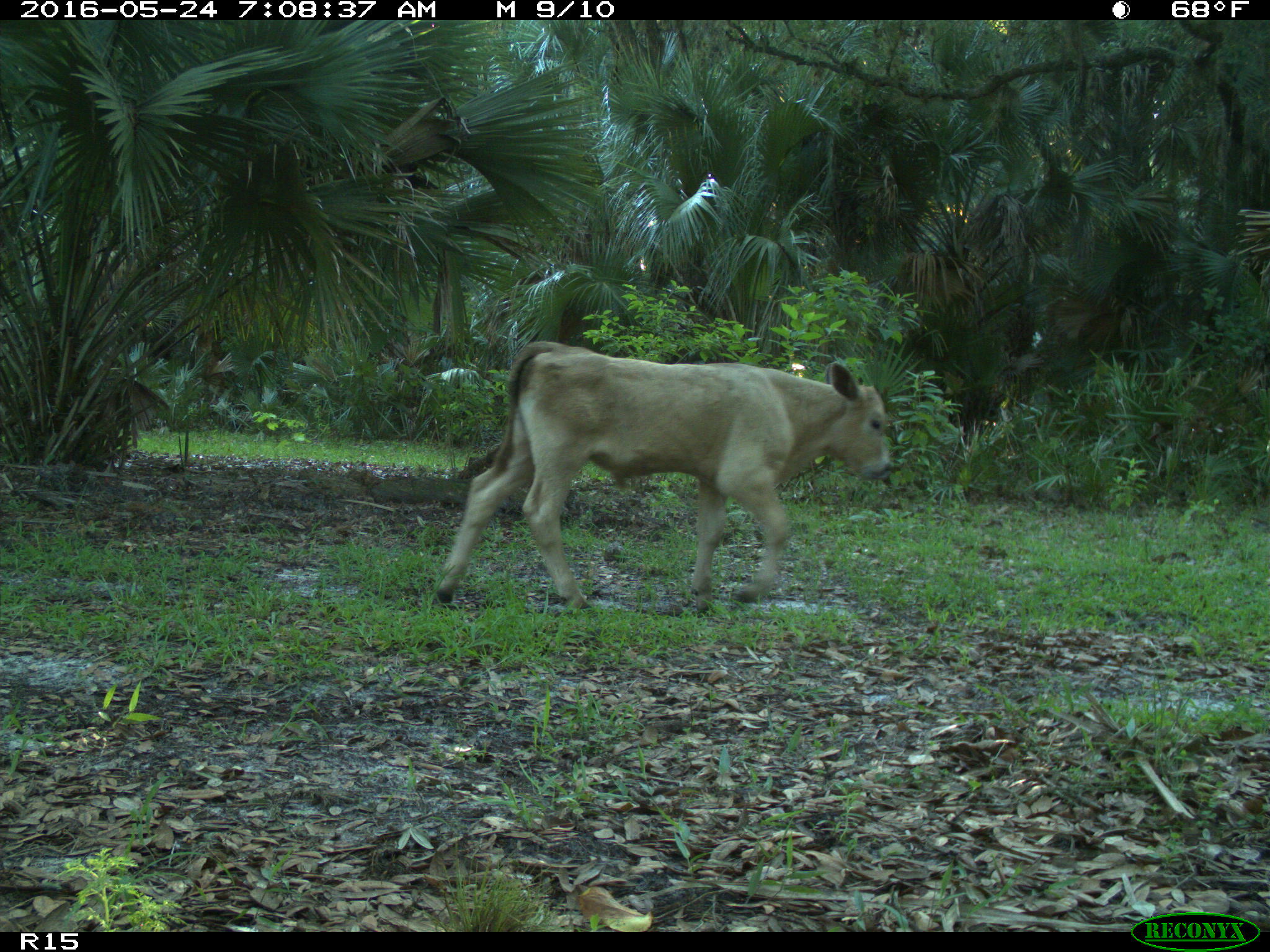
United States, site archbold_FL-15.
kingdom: Animalia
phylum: Chordata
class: Mammalia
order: Artiodactyla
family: Bovidae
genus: Bos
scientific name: Bos taurus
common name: domestic cow